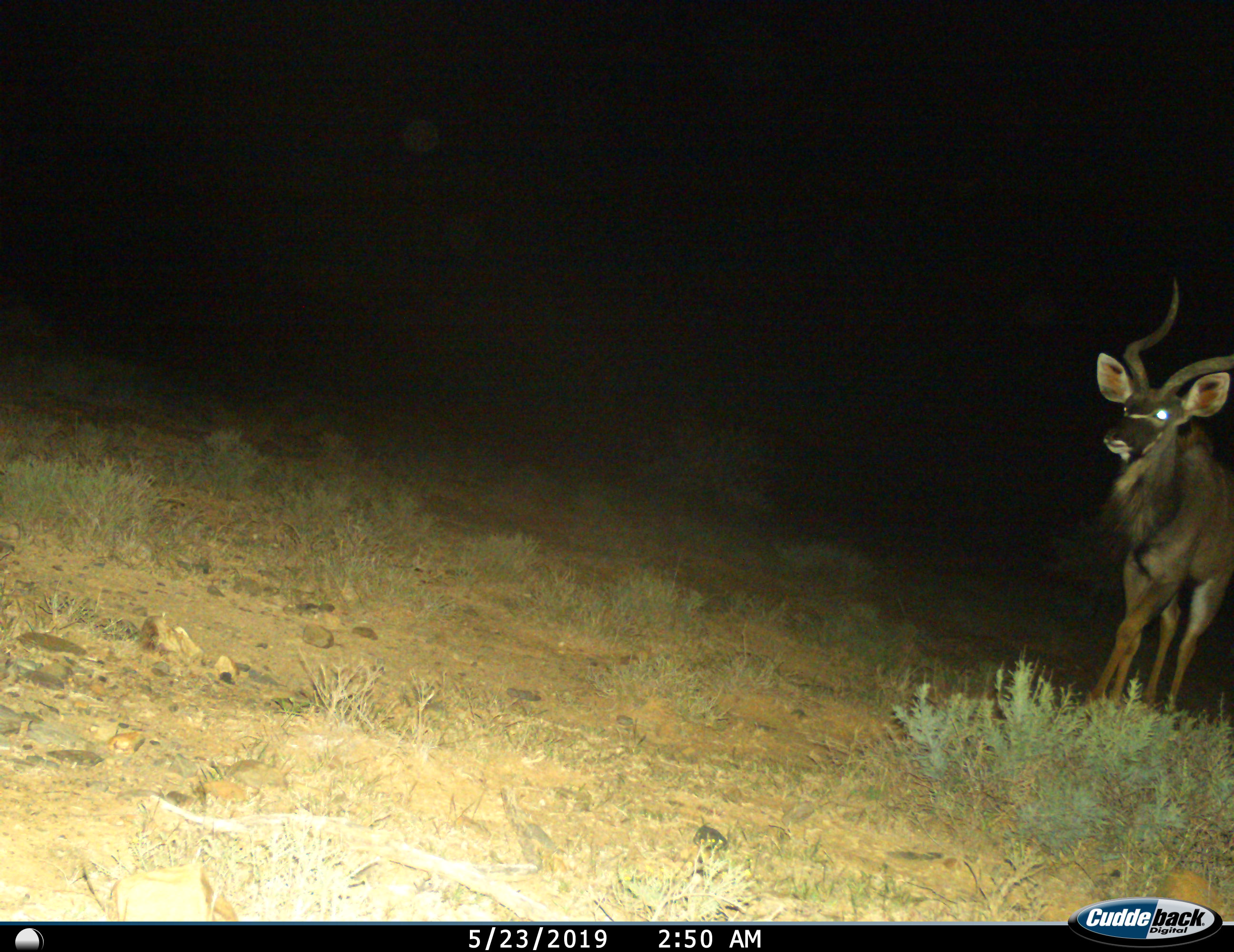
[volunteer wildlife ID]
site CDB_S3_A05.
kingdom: Animalia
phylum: Chordata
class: Mammalia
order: Artiodactyla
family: Bovidae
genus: Tragelaphus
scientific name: Tragelaphus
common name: kudu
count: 1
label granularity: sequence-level